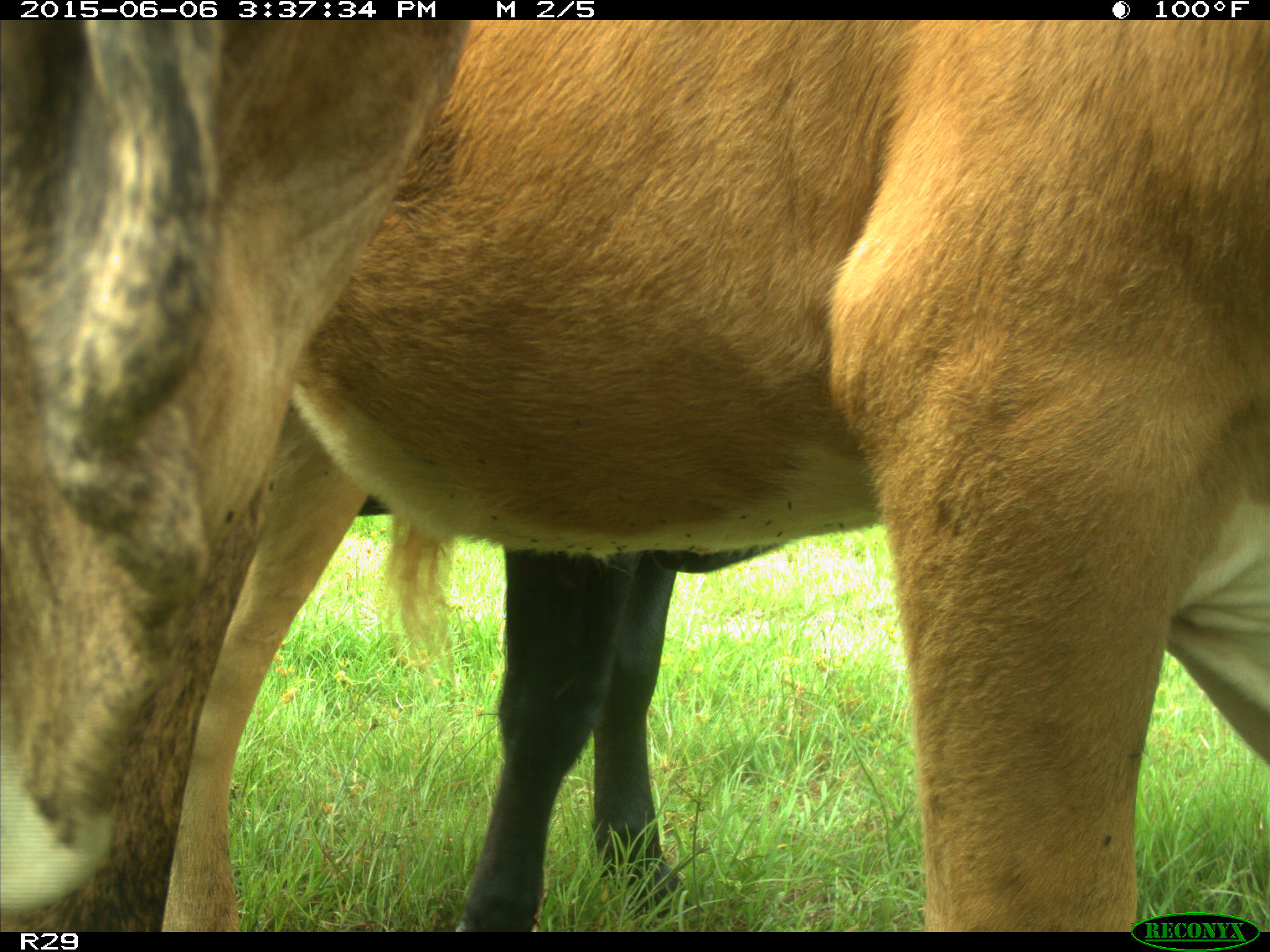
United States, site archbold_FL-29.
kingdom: Animalia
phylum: Chordata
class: Mammalia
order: Artiodactyla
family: Bovidae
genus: Bos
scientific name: Bos taurus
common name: domestic cow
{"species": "Bos taurus (domestic cow)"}